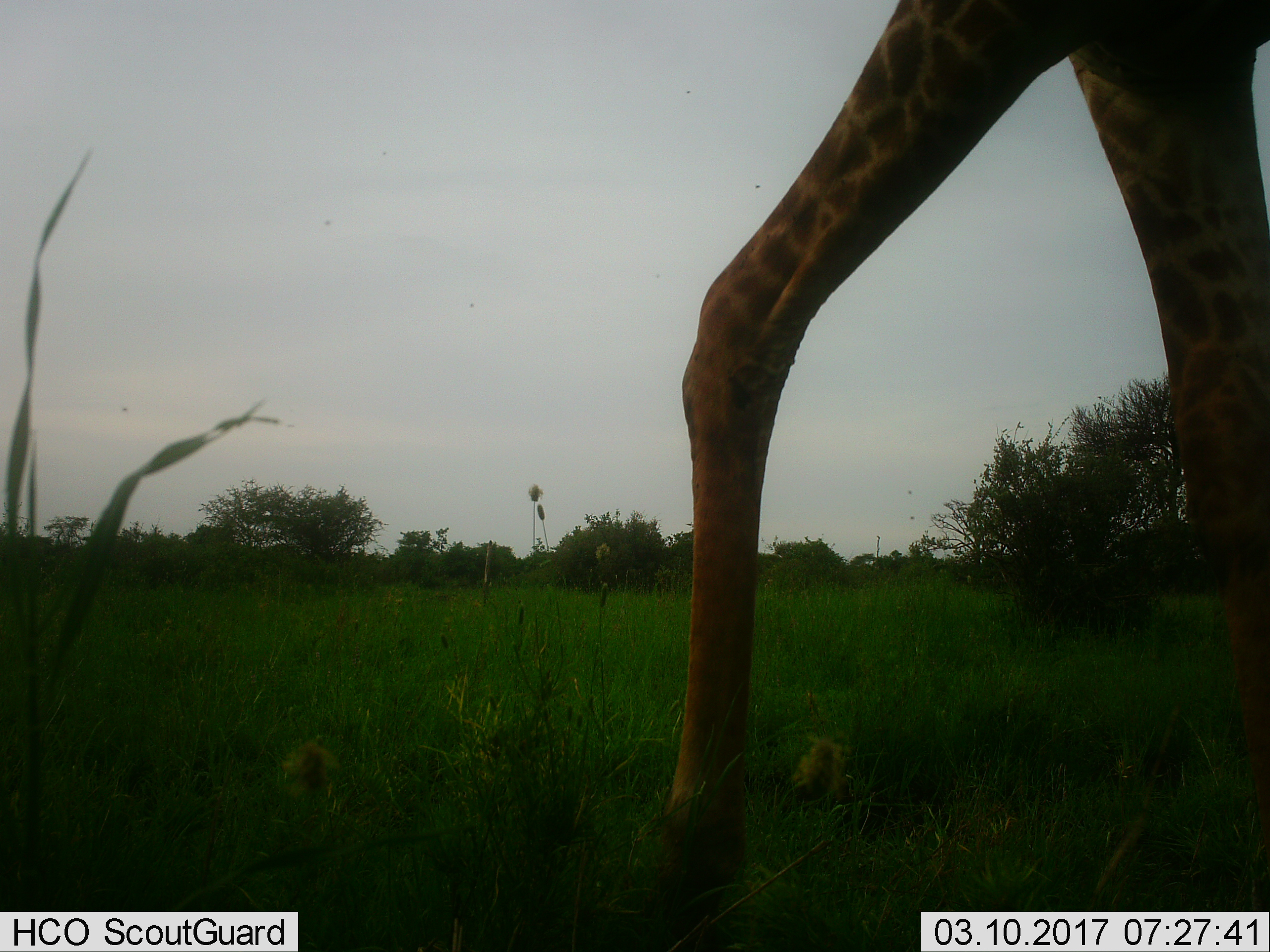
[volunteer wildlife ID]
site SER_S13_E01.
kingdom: Animalia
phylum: Chordata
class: Mammalia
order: Artiodactyla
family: Giraffidae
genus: Giraffa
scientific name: Giraffa camelopardalis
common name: giraffe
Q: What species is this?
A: Giraffe (Giraffa camelopardalis).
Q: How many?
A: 1.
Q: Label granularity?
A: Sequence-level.